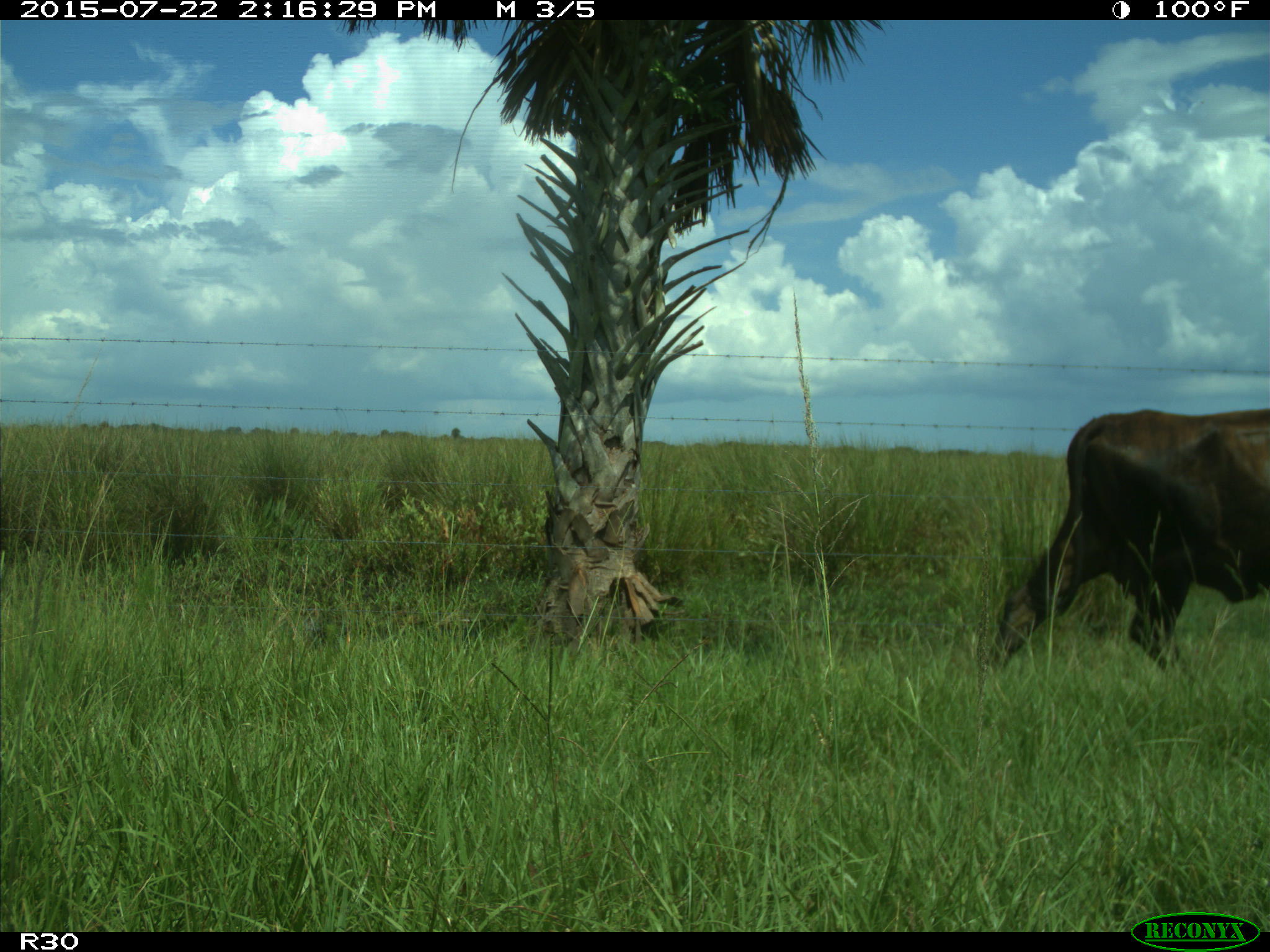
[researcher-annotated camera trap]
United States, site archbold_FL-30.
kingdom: Animalia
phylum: Chordata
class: Mammalia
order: Artiodactyla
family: Bovidae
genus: Bos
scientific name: Bos taurus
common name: domestic cow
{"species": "Bos taurus (domestic cow)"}